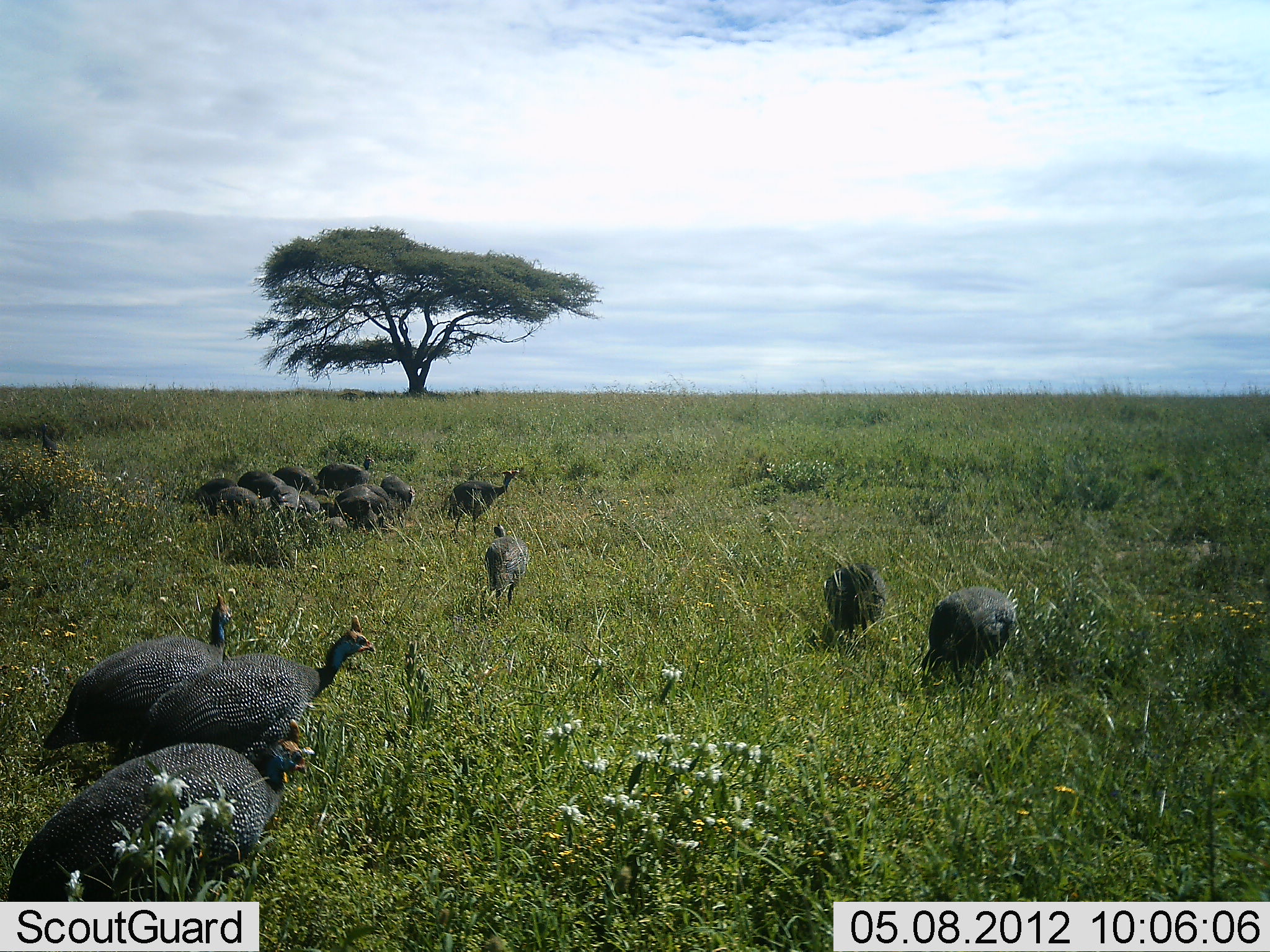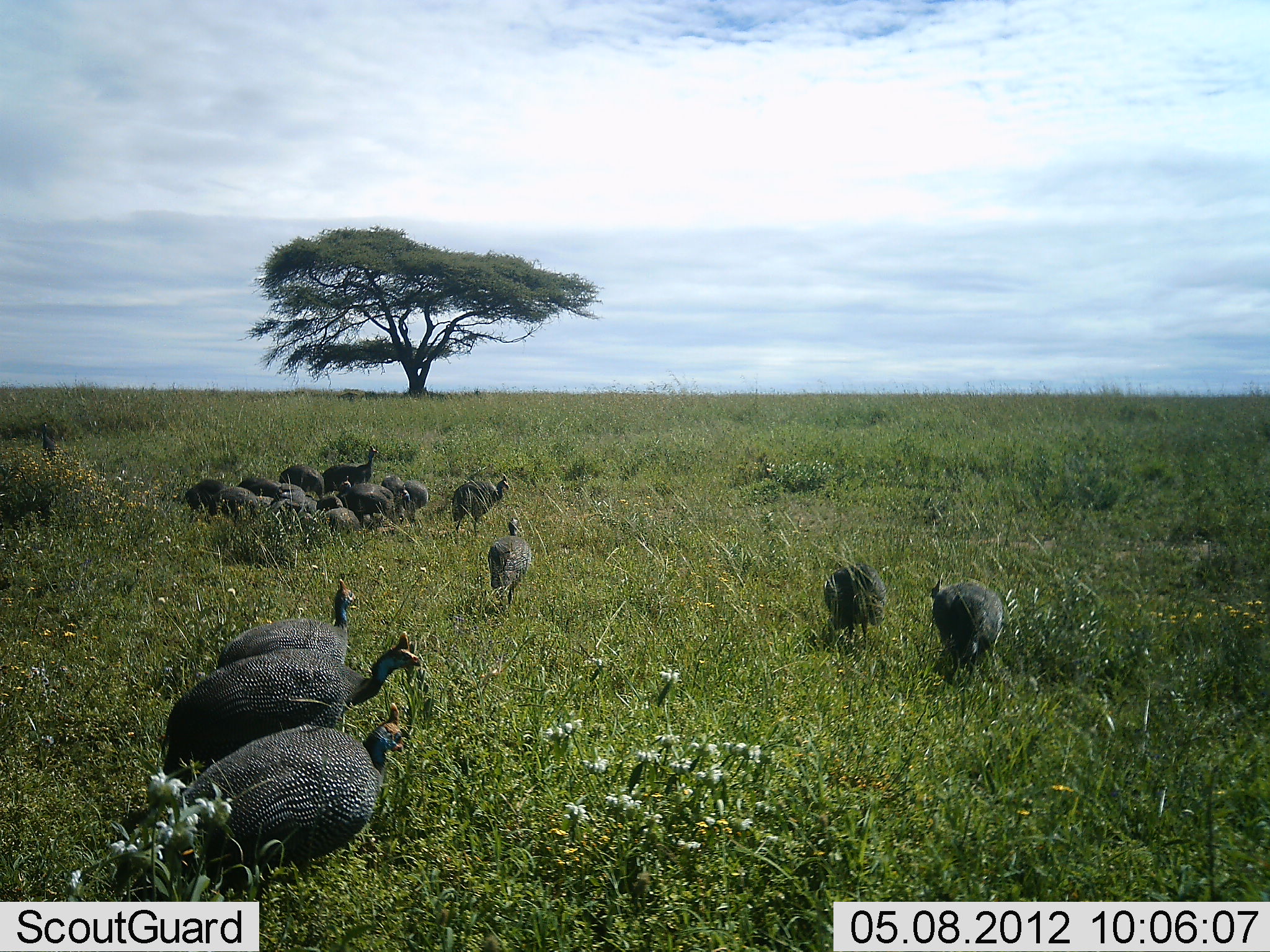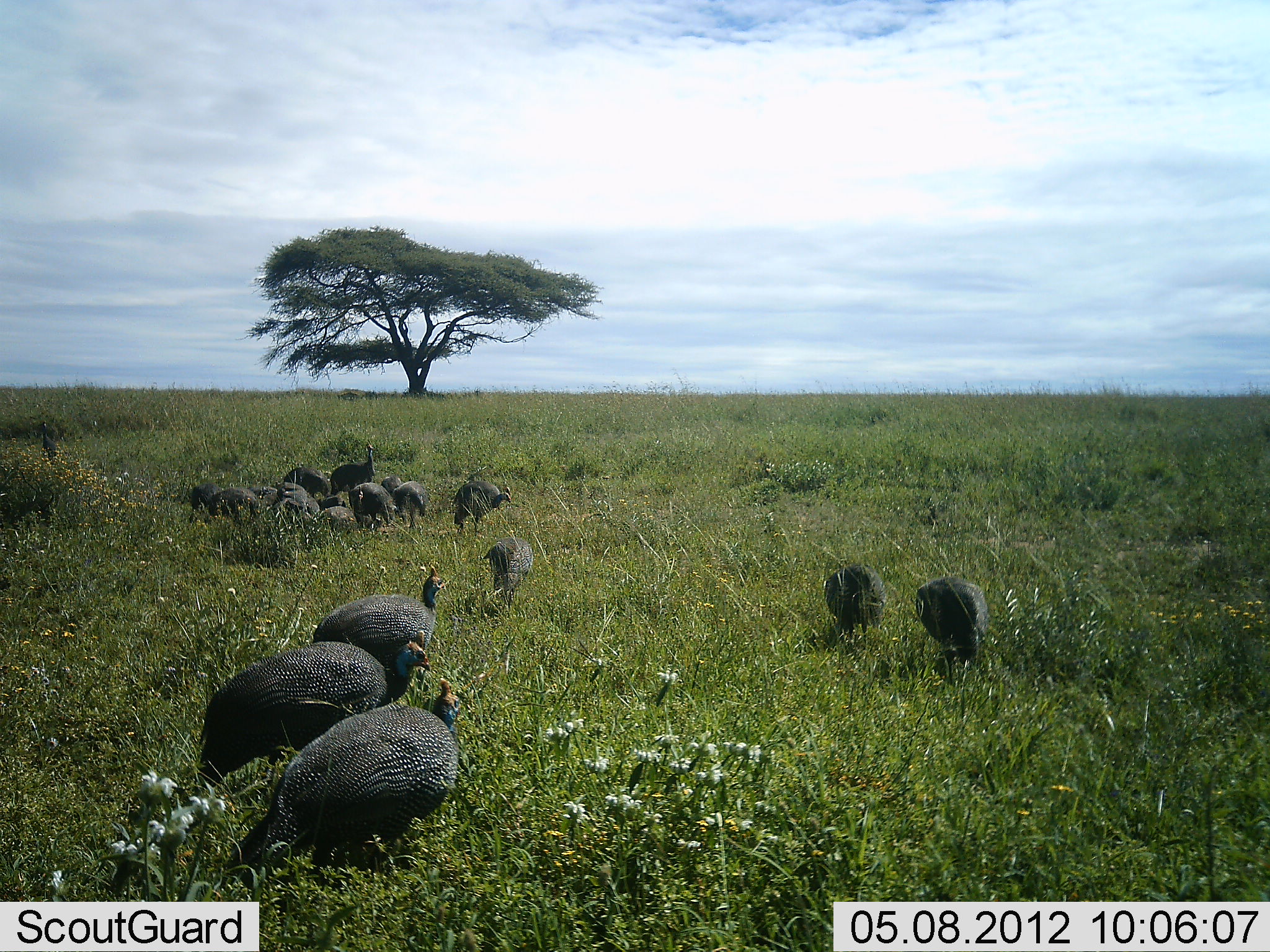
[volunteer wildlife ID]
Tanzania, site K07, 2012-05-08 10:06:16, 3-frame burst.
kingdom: Animalia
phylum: Chordata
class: Aves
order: Galliformes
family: Numididae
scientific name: Numididae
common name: guinea fowl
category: guineafowl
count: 11-50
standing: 47%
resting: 16%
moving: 84%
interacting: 5%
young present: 16%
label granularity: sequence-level